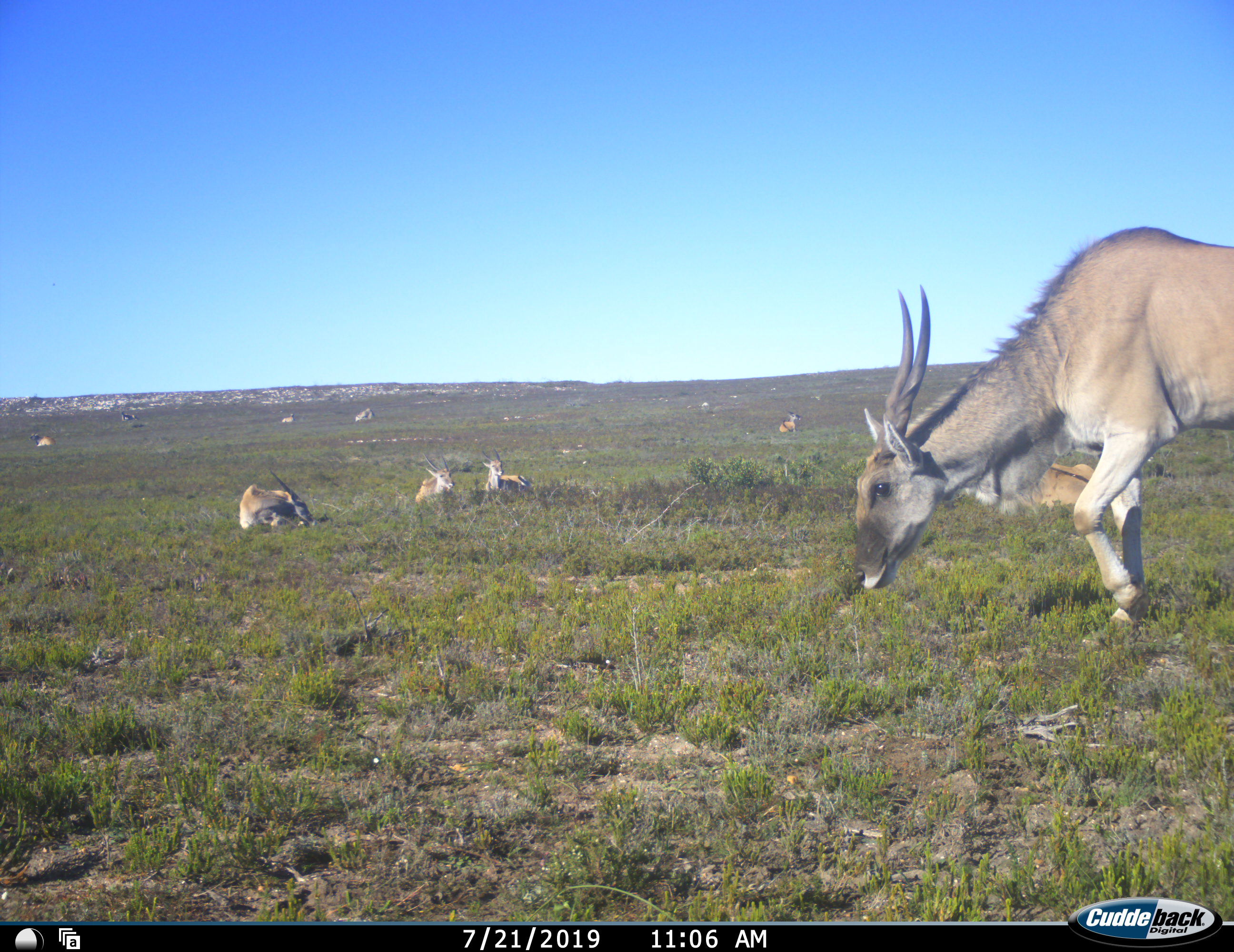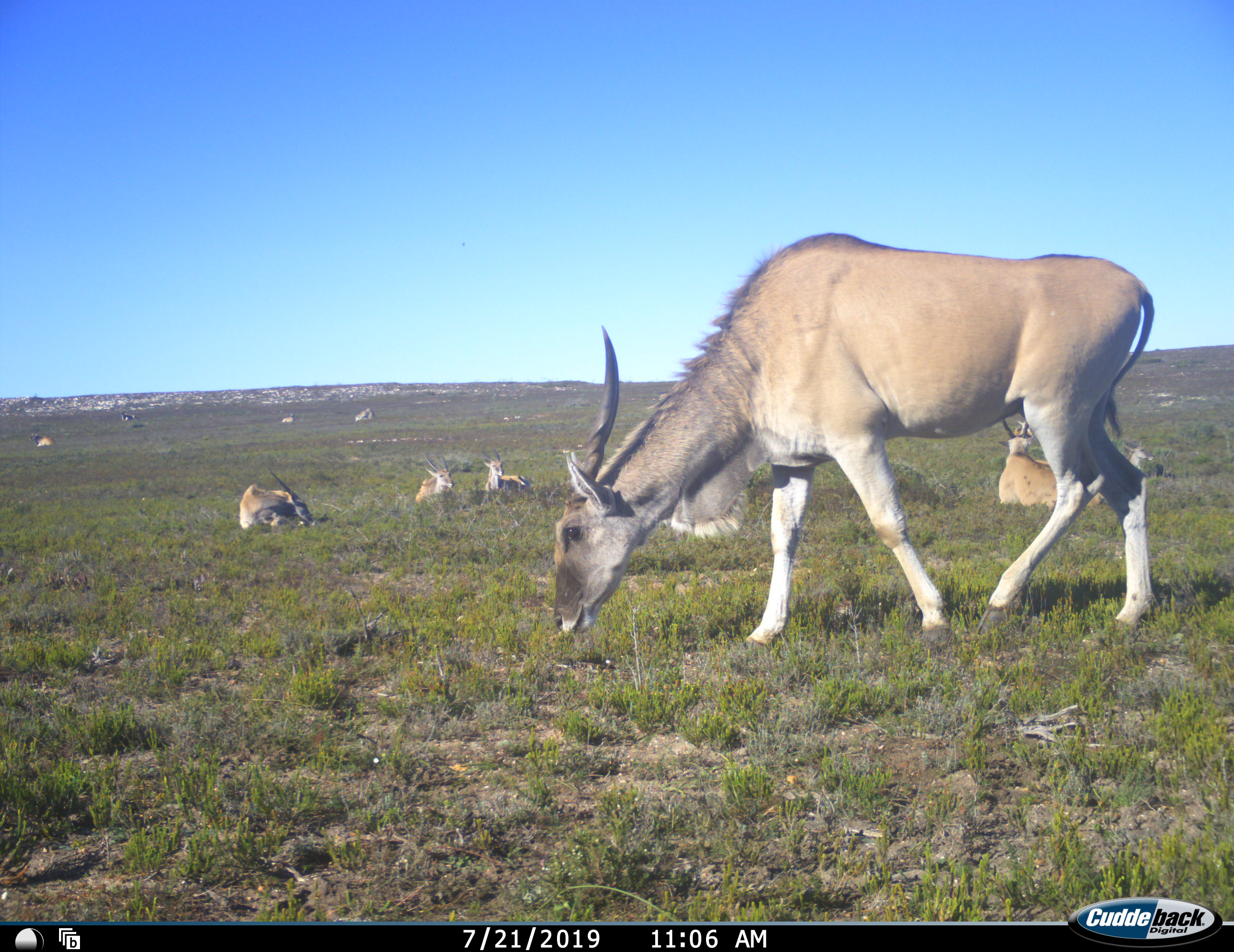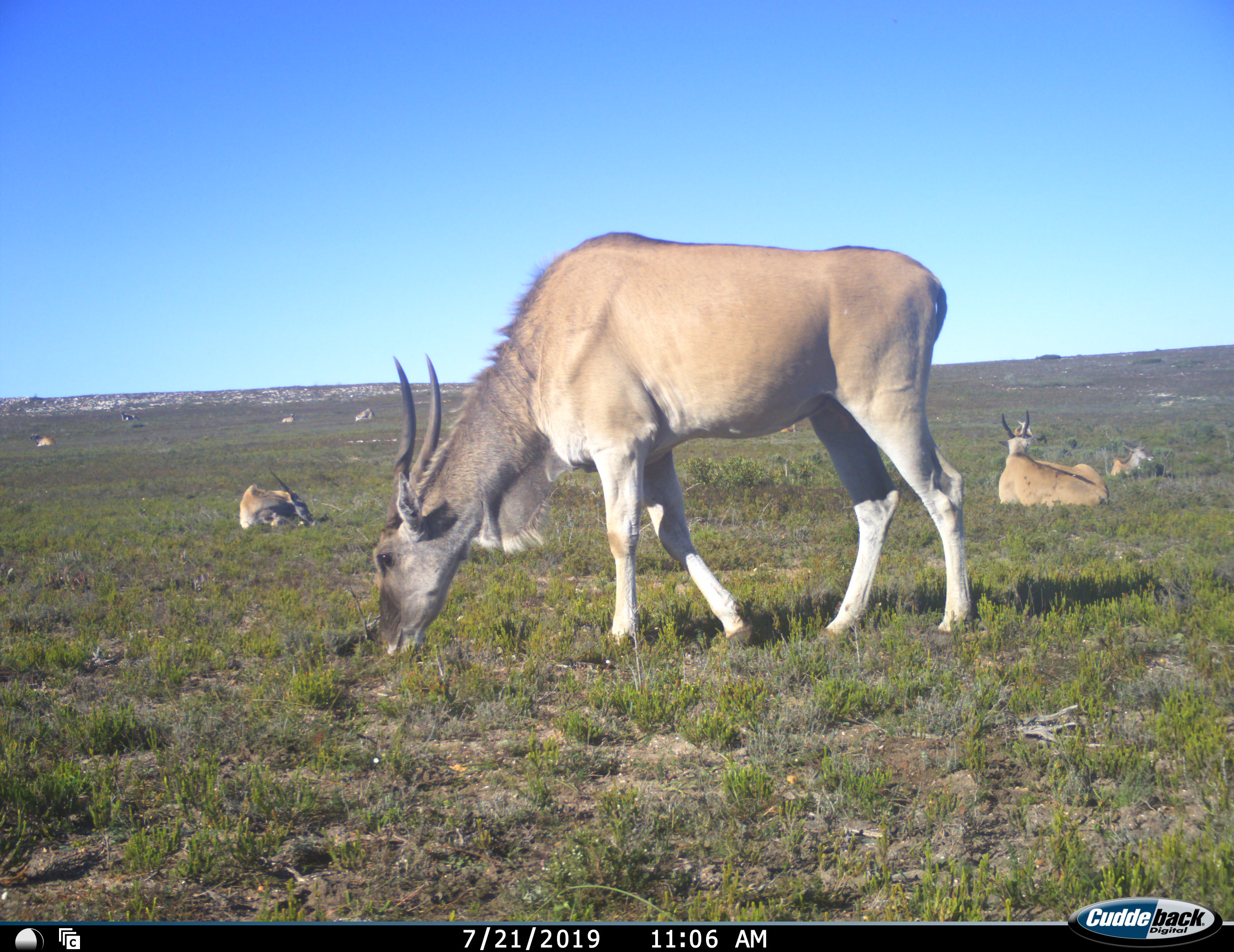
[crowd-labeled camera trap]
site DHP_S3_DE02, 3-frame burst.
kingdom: Animalia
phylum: Chordata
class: Mammalia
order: Artiodactyla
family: Bovidae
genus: Tragelaphus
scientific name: Tragelaphus oryx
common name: eland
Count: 10.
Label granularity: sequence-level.